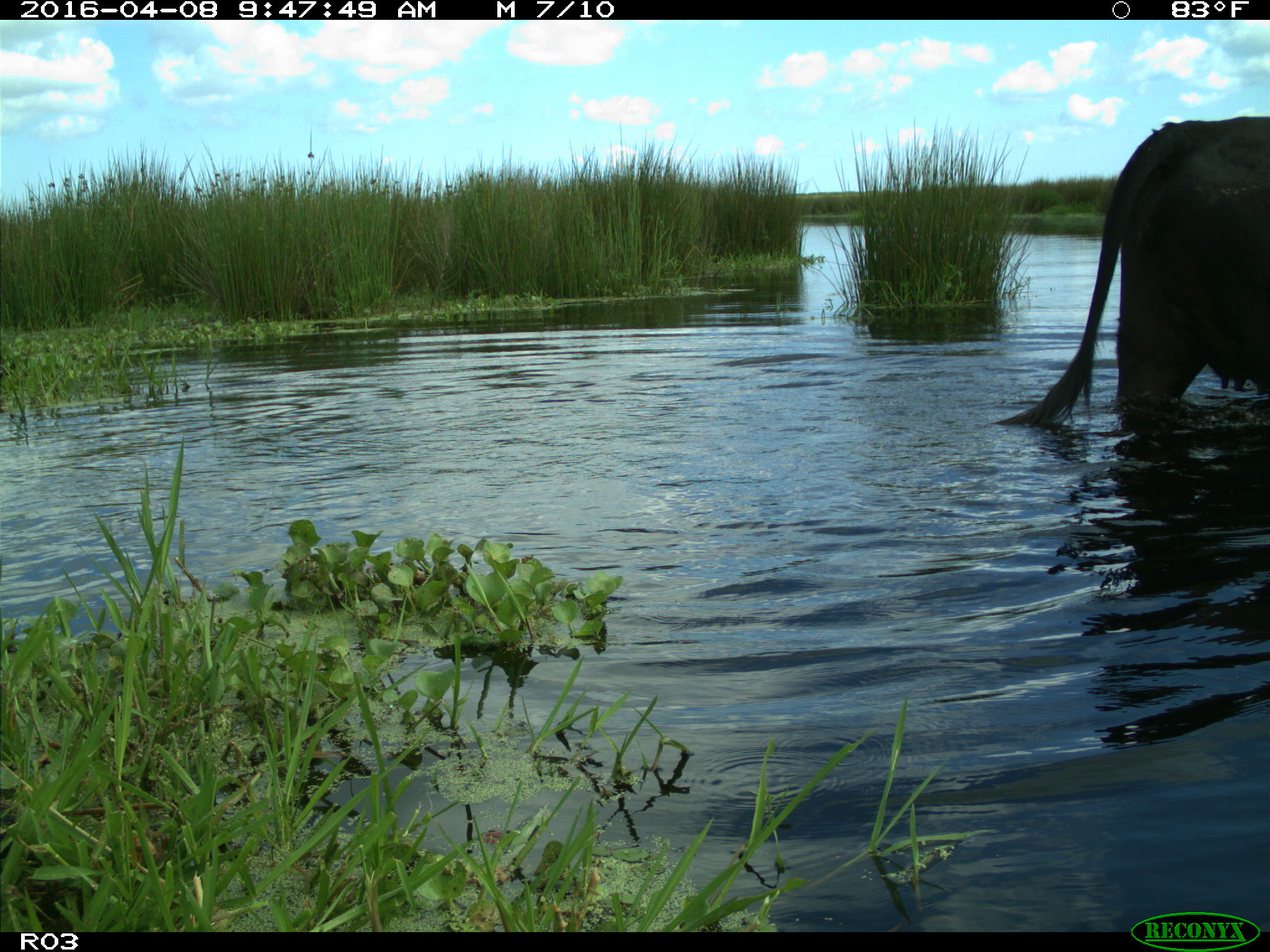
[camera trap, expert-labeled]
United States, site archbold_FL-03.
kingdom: Animalia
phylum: Chordata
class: Mammalia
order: Artiodactyla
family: Bovidae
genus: Bos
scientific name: Bos taurus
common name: domestic cow